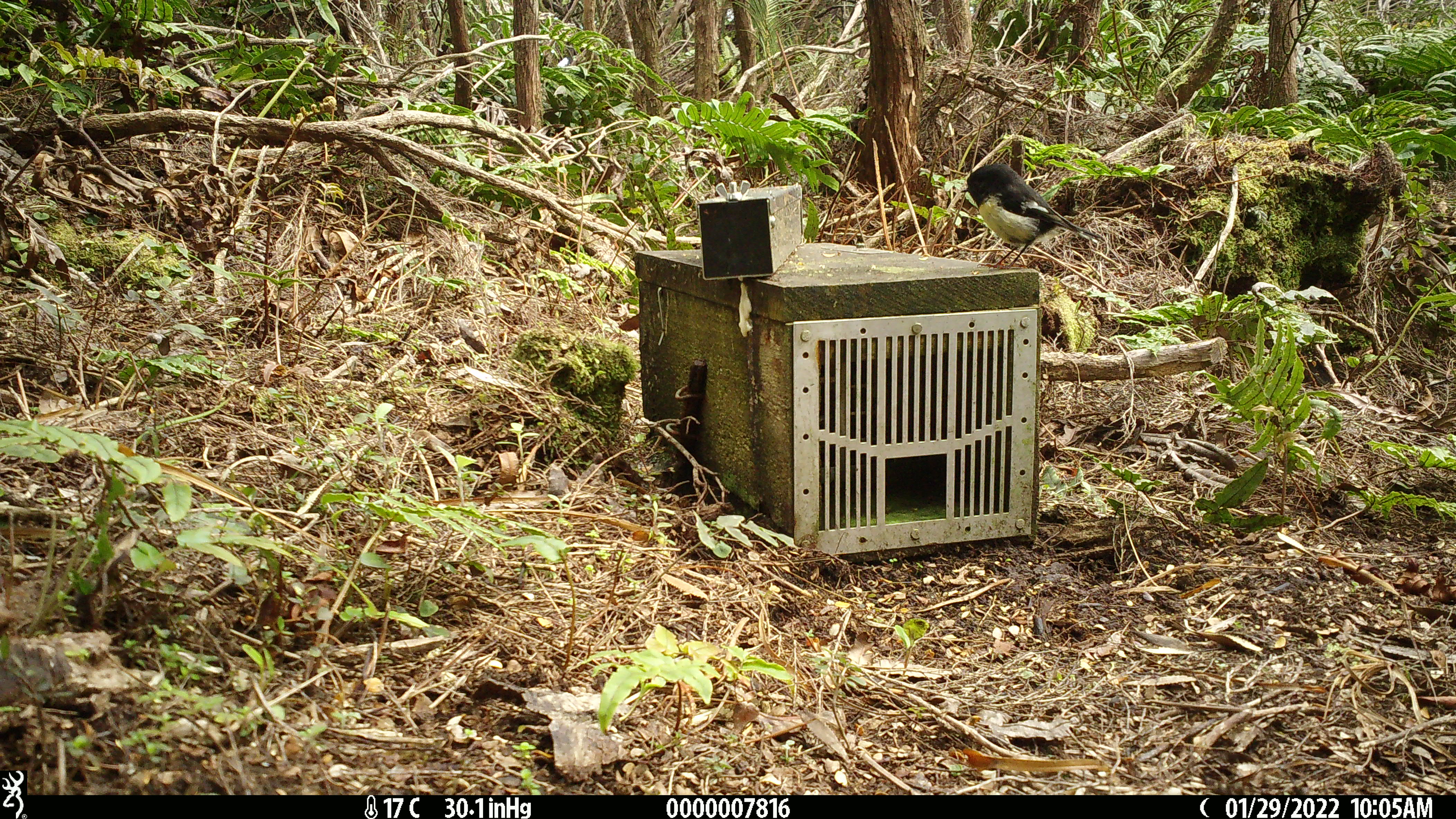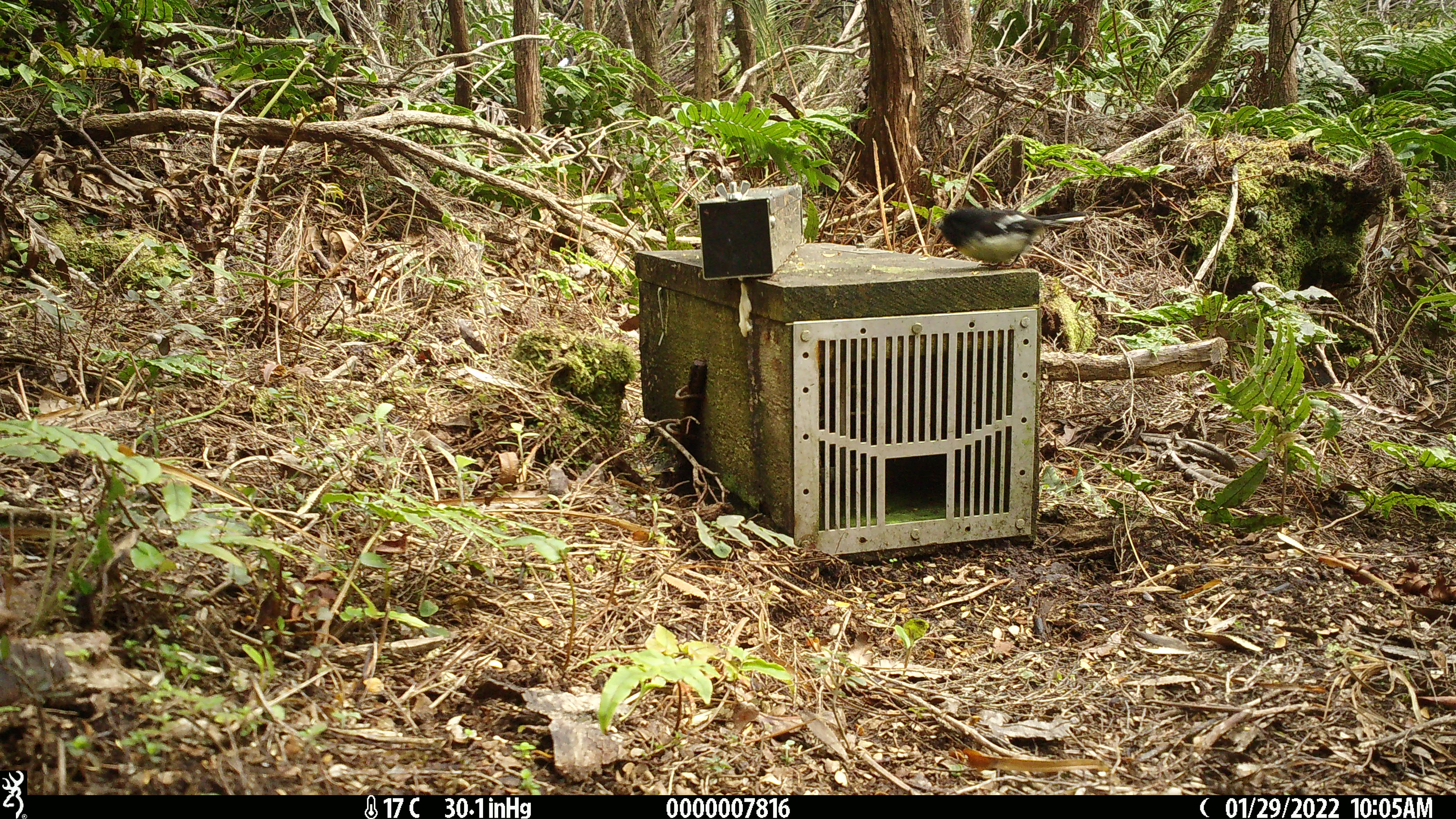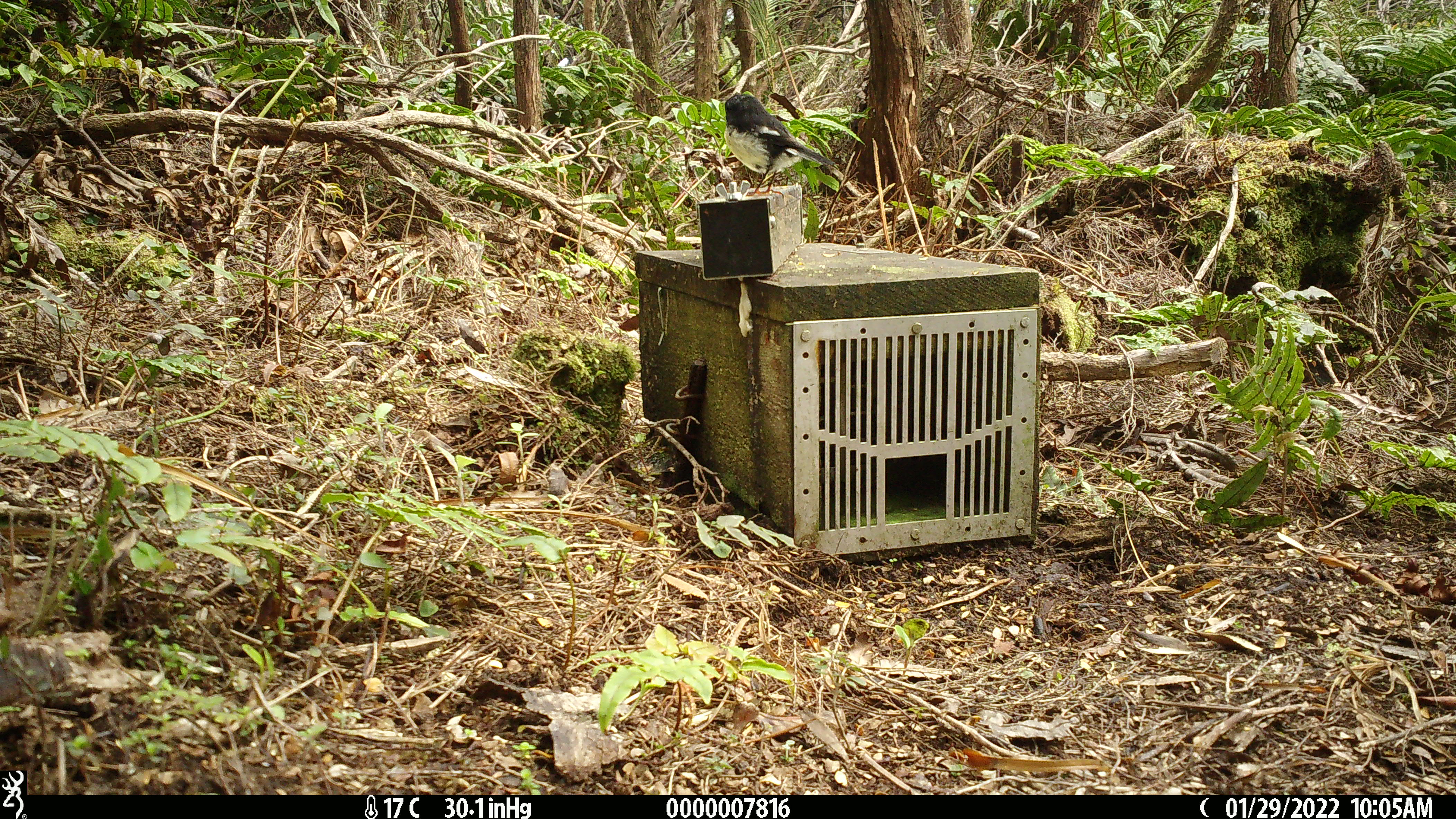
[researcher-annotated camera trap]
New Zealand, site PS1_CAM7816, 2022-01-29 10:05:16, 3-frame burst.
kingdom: Animalia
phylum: Chordata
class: Aves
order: Passeriformes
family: Petroicidae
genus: Petroica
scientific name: Petroica macrocephala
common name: tomtit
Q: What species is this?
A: Tomtit (Petroica macrocephala).